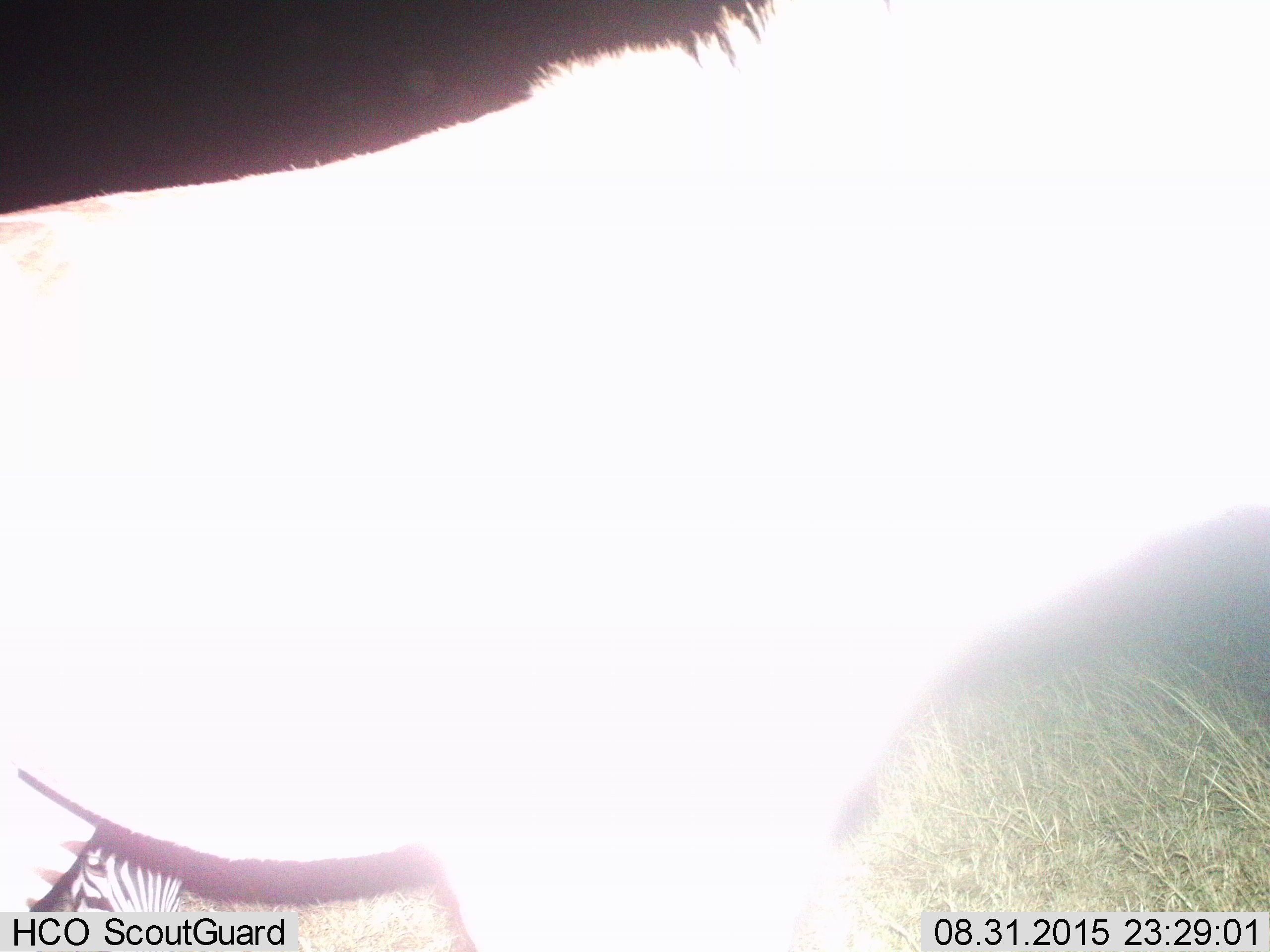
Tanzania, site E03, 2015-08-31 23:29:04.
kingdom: Animalia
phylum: Chordata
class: Mammalia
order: Perissodactyla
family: Equidae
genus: Equus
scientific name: Equus quagga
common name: plains zebra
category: zebra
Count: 1.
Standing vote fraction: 93%.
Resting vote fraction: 7%.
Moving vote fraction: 7%.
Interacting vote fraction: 0%.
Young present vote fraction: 20%.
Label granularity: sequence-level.